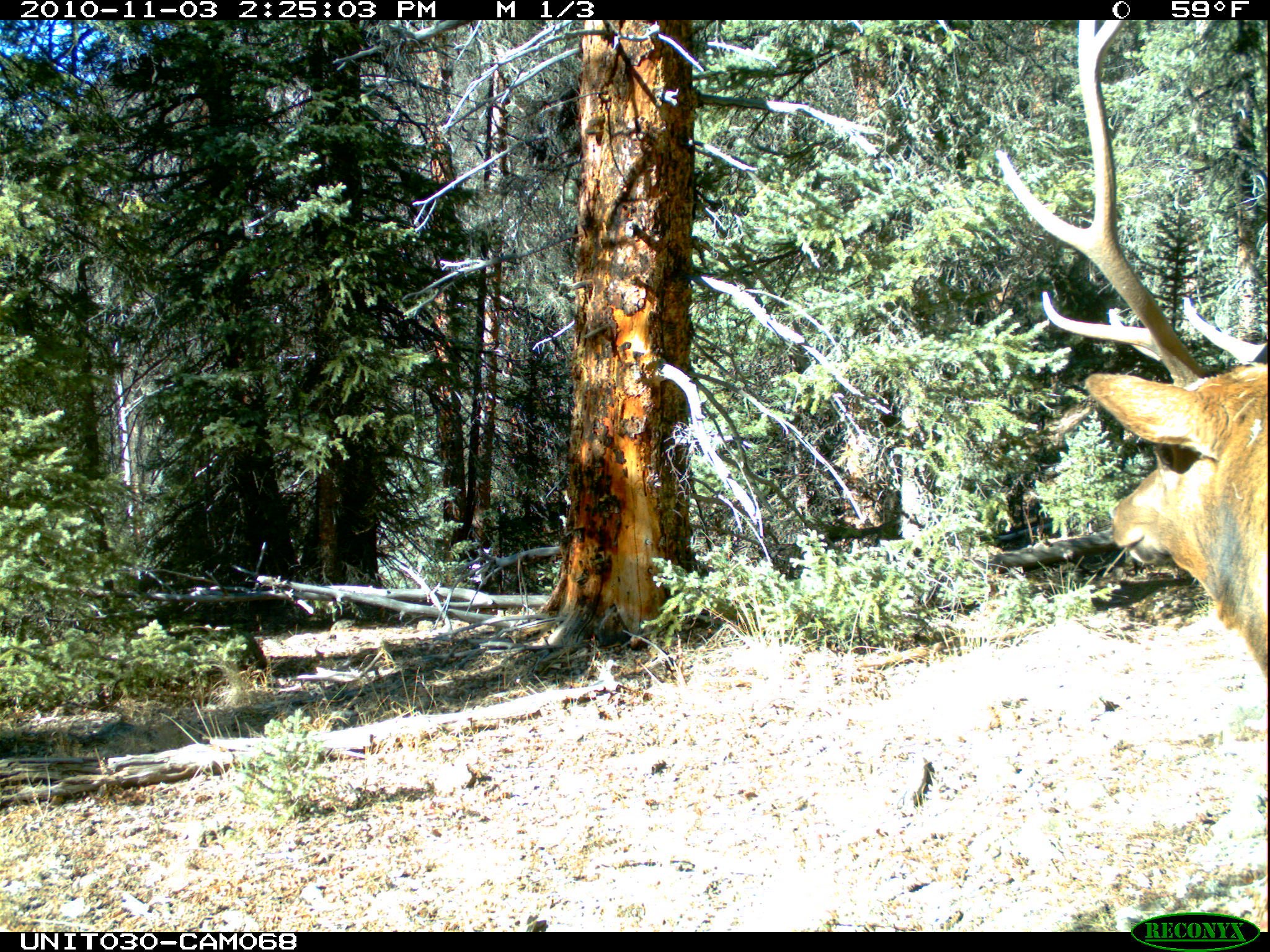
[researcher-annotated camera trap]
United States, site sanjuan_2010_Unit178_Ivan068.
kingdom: Animalia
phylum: Chordata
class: Mammalia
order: Artiodactyla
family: Cervidae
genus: Cervus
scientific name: Cervus elaphus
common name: red deer